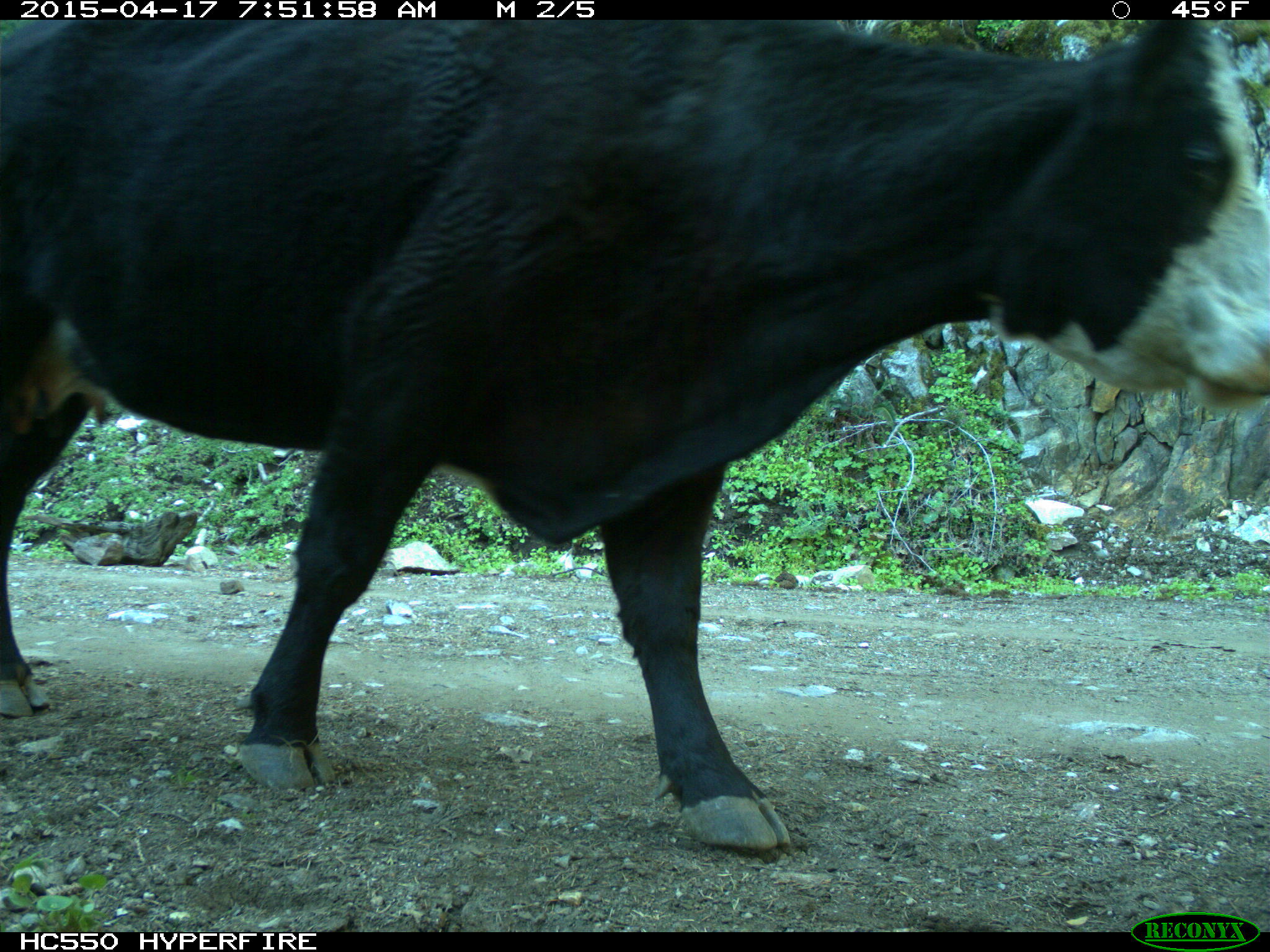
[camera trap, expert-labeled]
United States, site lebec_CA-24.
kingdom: Animalia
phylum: Chordata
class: Mammalia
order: Artiodactyla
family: Bovidae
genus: Bos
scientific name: Bos taurus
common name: domestic cow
Bos taurus (domestic cow).